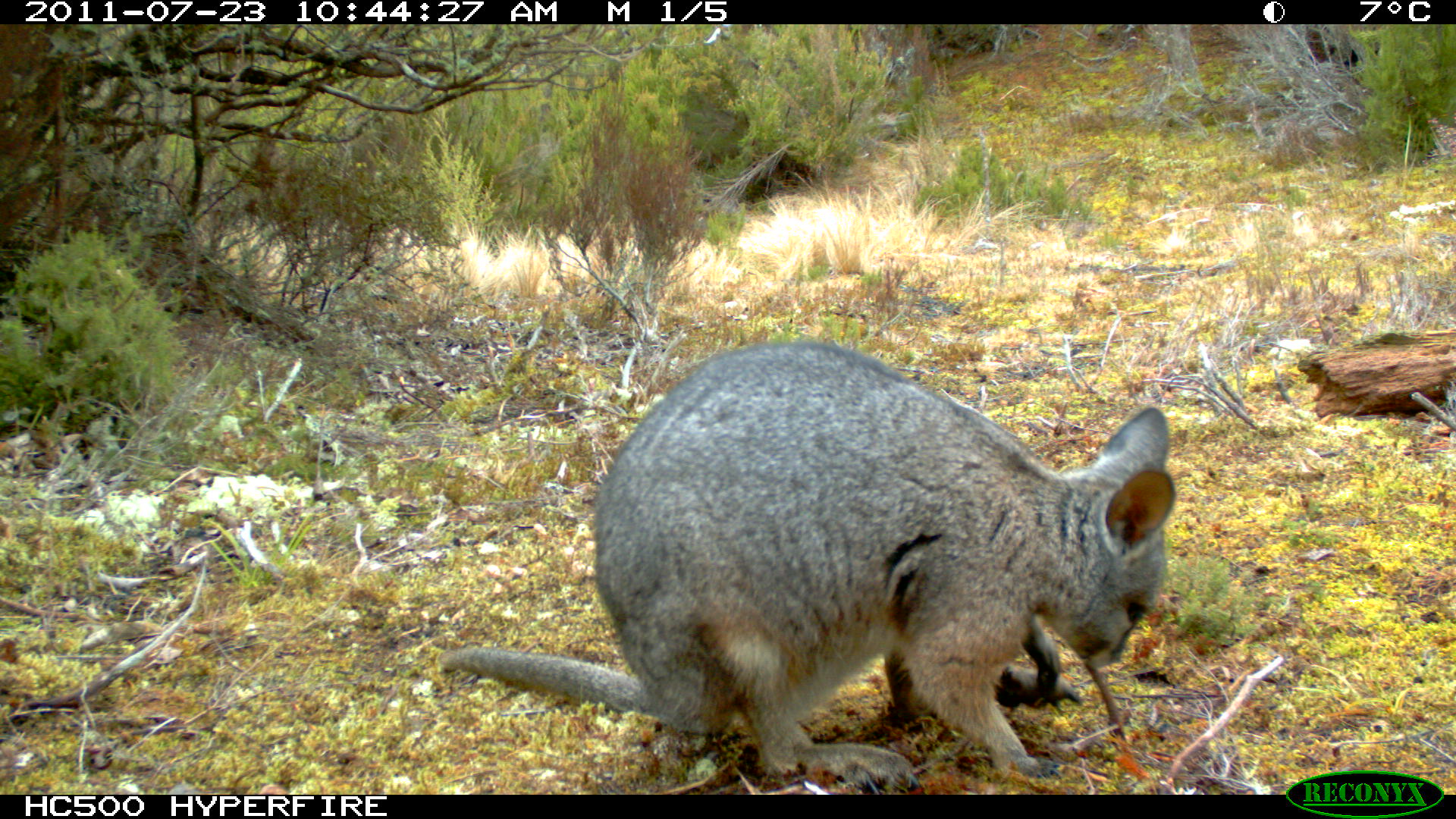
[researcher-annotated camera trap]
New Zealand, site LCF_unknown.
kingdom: Animalia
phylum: Chordata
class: Mammalia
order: Diprotodontia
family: Macropodidae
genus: Notamacropus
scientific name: Notamacropus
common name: wallaby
Wallaby (Notamacropus).